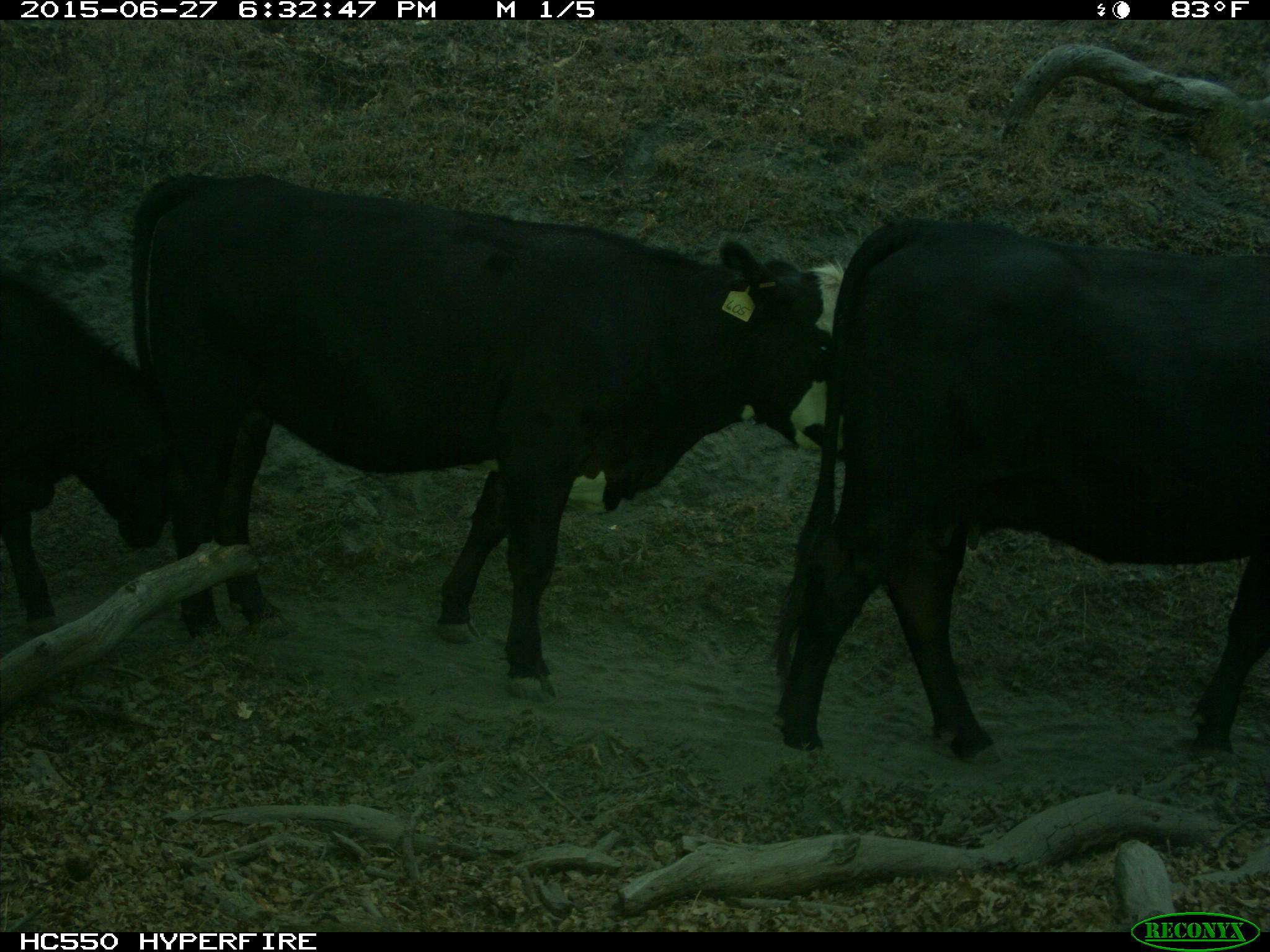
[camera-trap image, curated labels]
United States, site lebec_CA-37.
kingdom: Animalia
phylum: Chordata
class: Mammalia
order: Artiodactyla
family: Bovidae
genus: Bos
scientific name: Bos taurus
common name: domestic cow